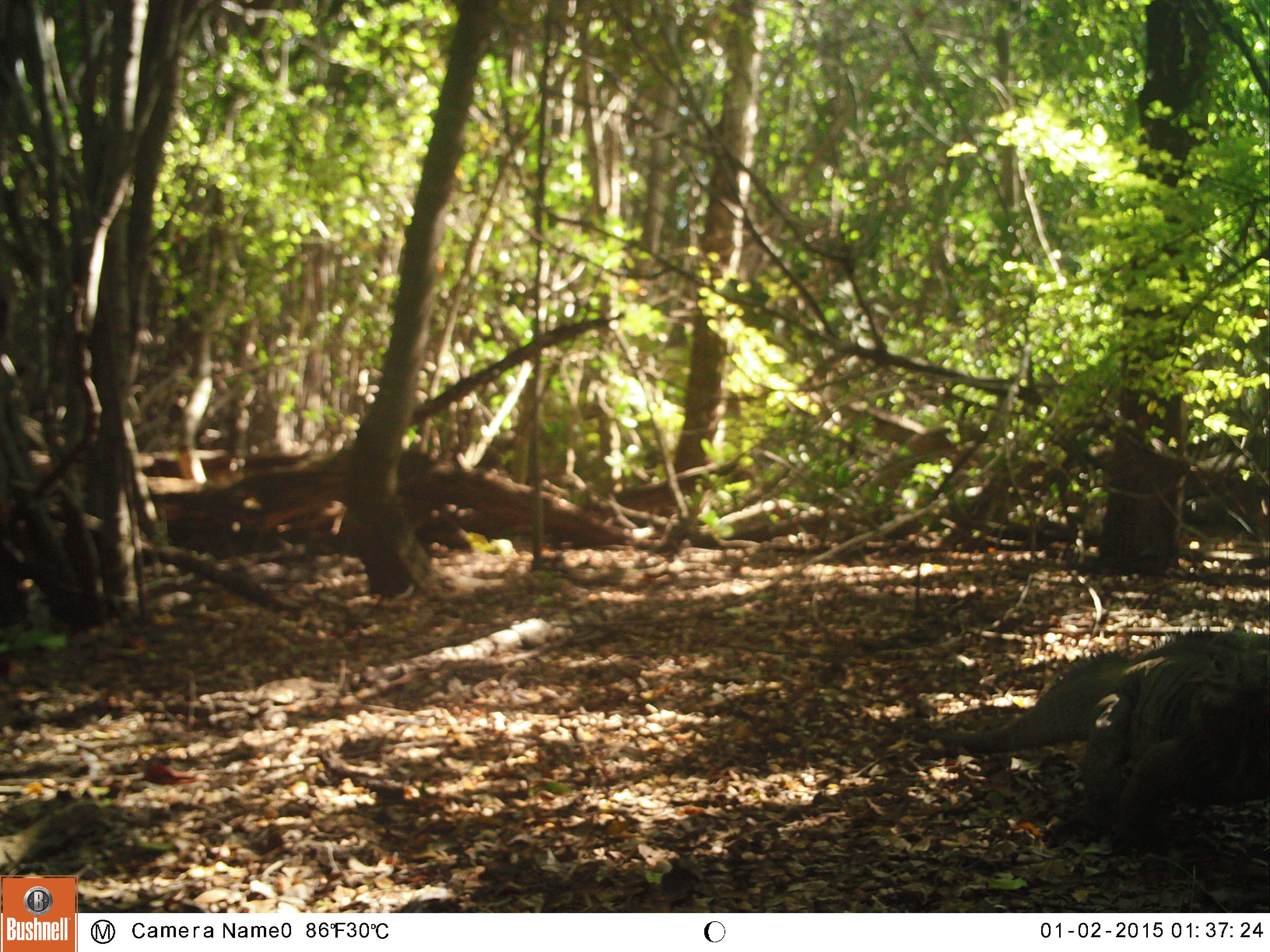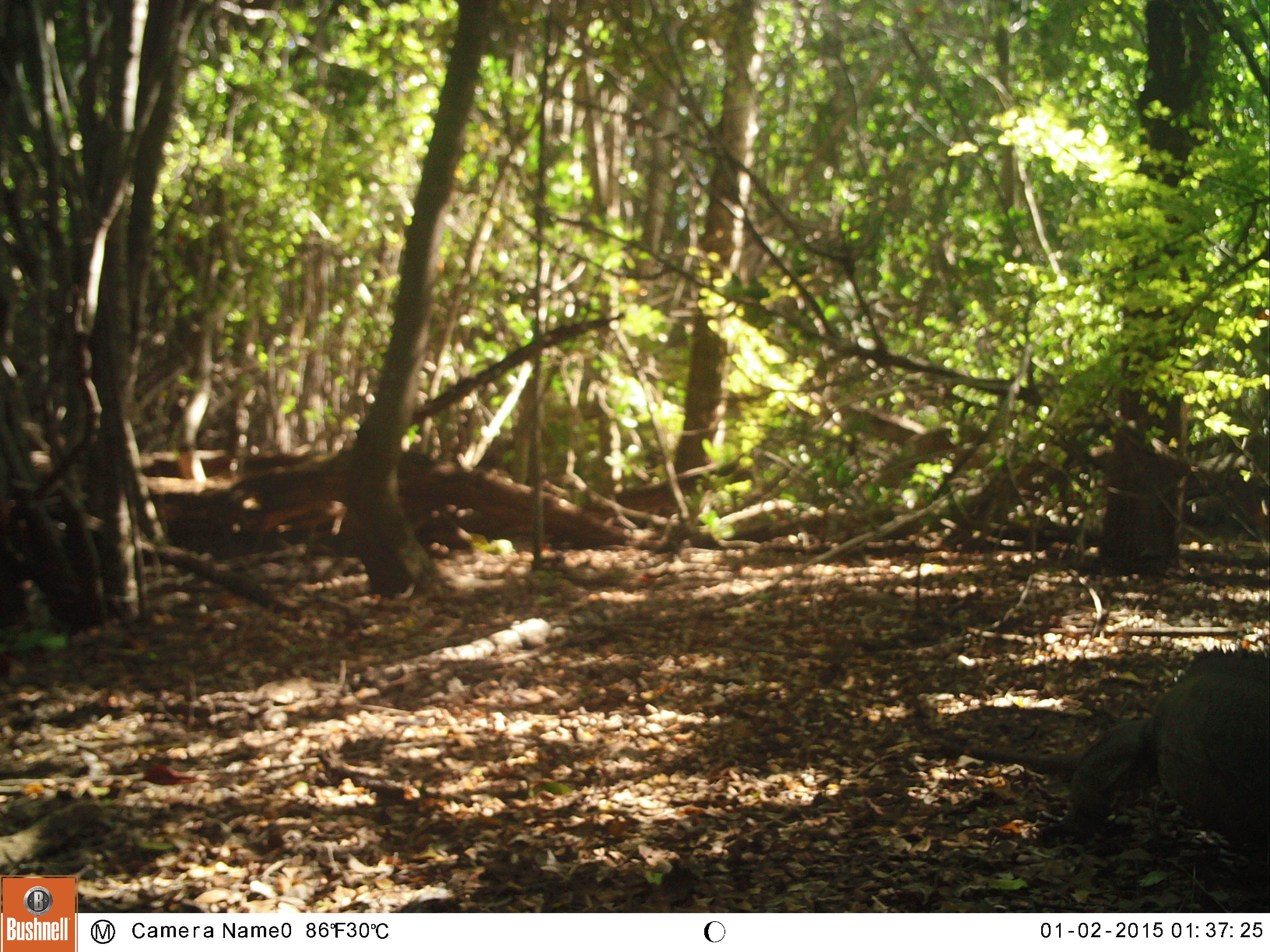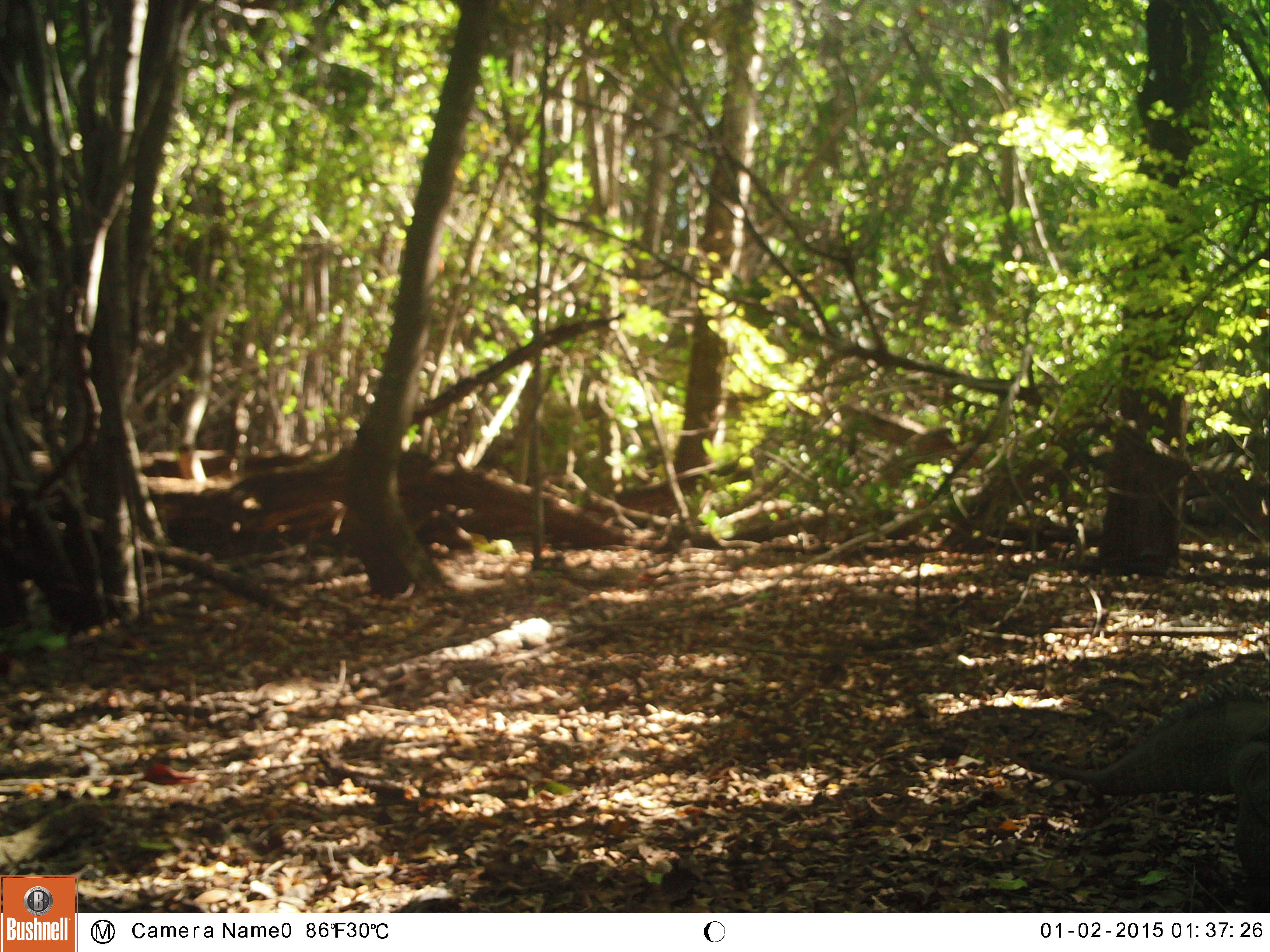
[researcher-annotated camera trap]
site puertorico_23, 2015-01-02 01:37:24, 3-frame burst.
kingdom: Animalia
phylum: Chordata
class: Reptilia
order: Squamata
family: Iguanidae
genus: Iguana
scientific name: Iguana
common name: typical iguanas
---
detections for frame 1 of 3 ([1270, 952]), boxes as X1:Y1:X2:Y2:
iguana: 965:636:1270:863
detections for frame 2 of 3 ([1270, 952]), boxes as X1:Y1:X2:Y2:
iguana: 1065:653:1270:897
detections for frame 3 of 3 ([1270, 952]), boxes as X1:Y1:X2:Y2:
iguana: 1009:668:1270:911